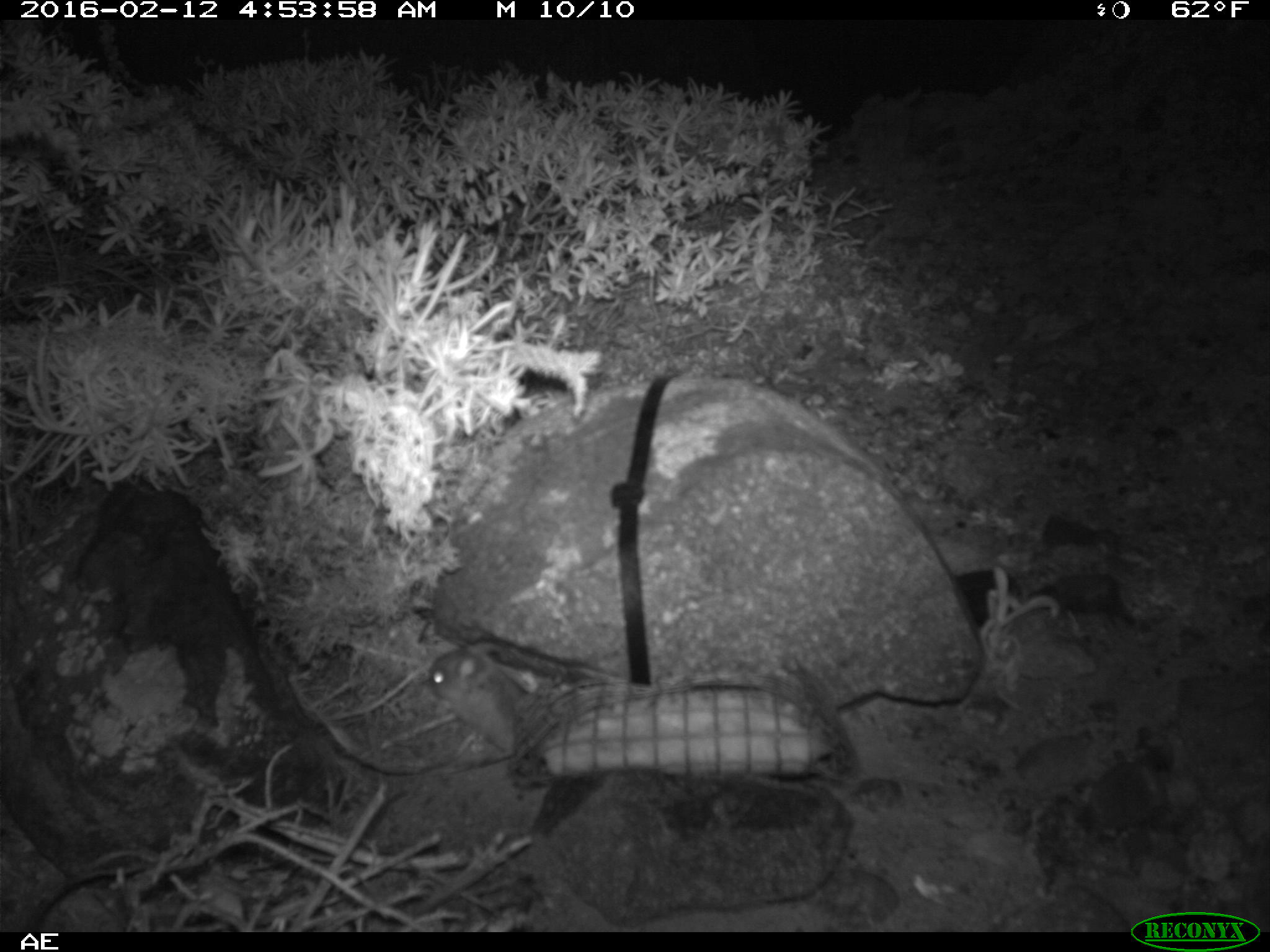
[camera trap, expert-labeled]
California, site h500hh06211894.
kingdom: Animalia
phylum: Chordata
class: Mammalia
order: Rodentia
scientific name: Rodentia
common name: rodent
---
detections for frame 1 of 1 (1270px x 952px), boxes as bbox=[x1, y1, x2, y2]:
rodent: bbox=[429, 639, 530, 767]